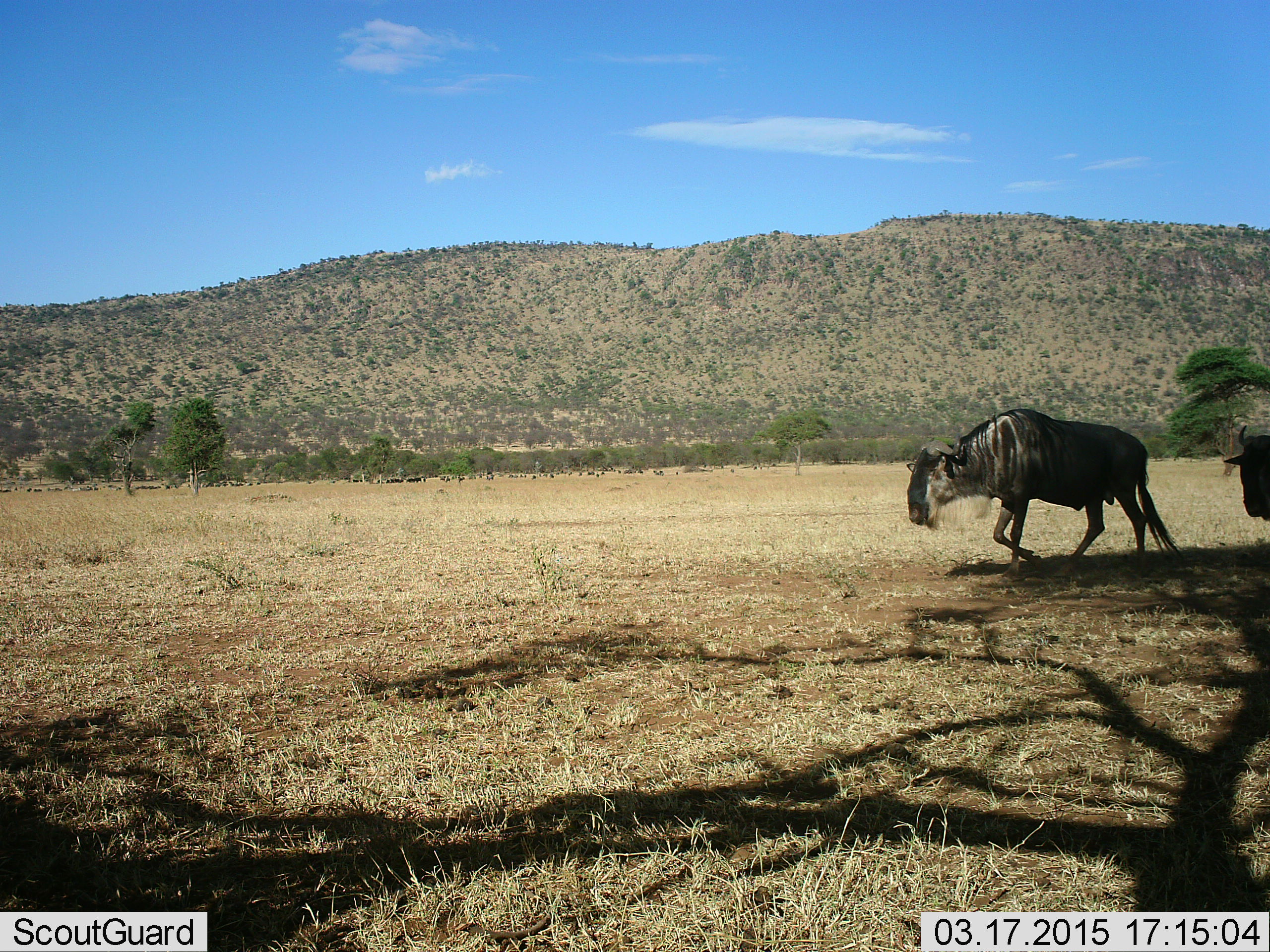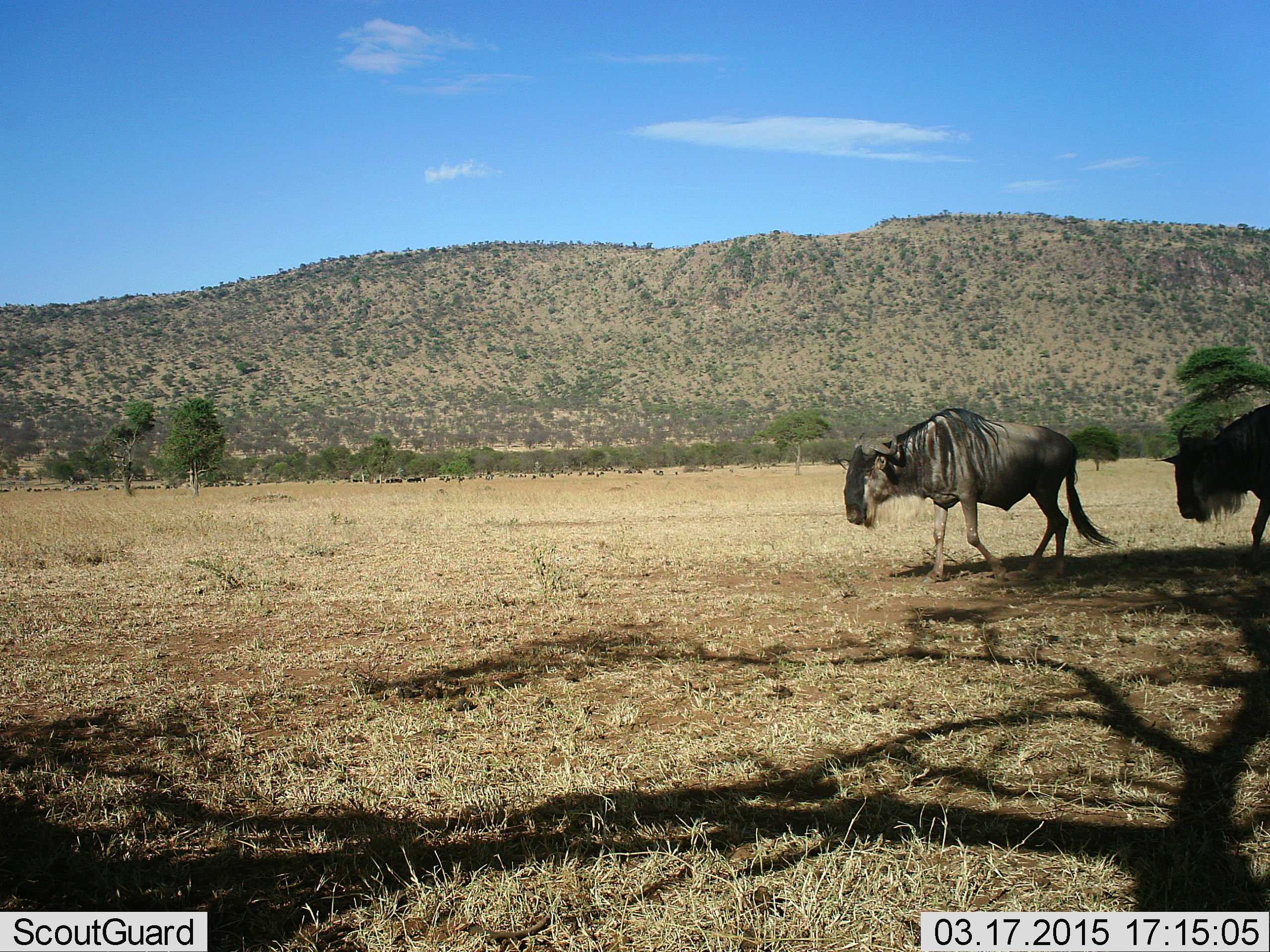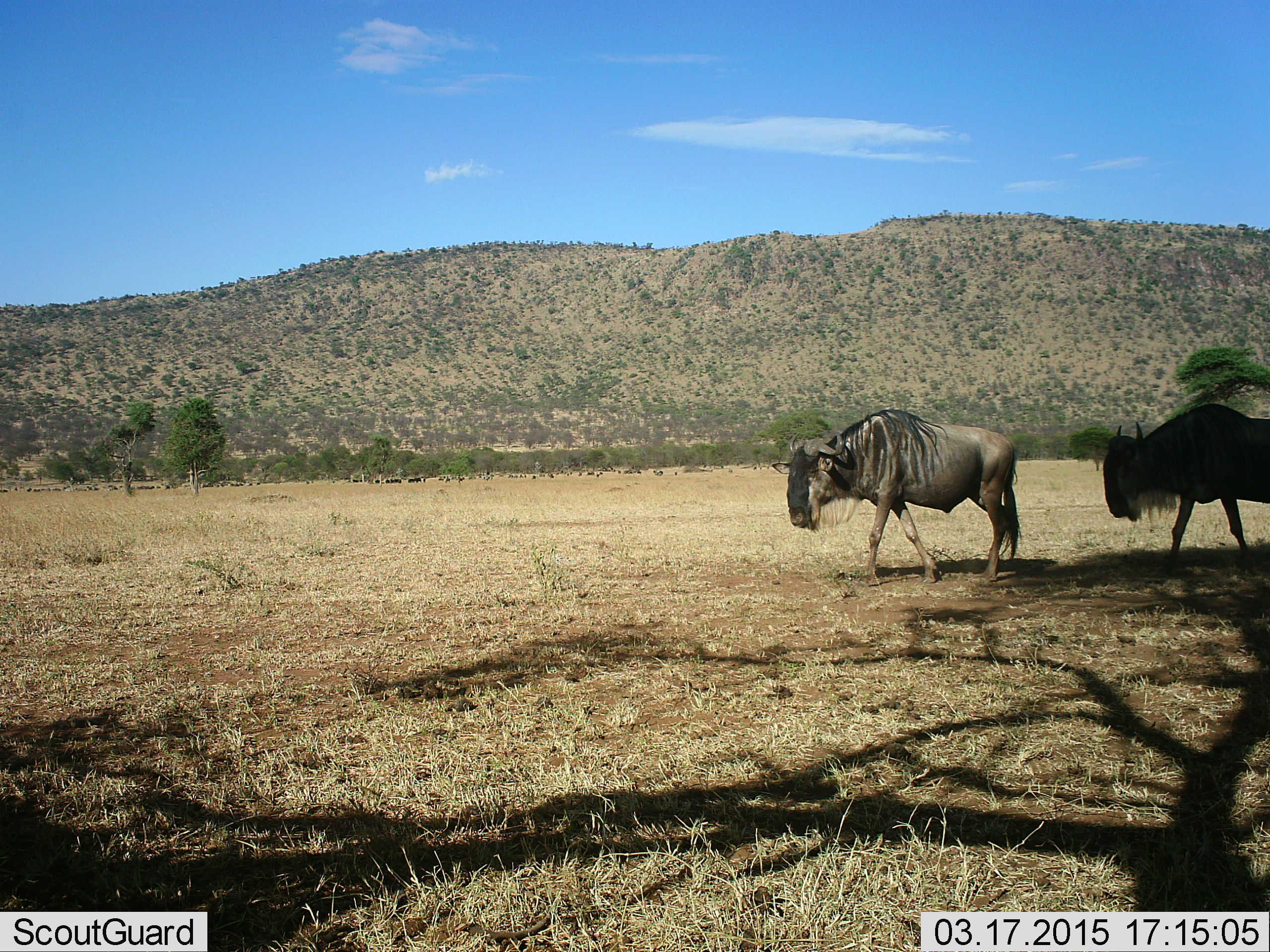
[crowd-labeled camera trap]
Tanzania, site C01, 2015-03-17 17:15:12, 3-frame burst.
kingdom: Animalia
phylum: Chordata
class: Mammalia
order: Artiodactyla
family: Bovidae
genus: Connochaetes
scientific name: Connochaetes taurinus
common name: blue wildebeest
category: wildebeest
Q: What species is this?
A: Wildebeest (blue wildebeest) (Connochaetes taurinus).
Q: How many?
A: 2.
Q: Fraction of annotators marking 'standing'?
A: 20%.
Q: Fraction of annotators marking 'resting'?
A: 0%.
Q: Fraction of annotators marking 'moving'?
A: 90%.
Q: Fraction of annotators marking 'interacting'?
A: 0%.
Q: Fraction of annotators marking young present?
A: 0%.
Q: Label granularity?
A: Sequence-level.